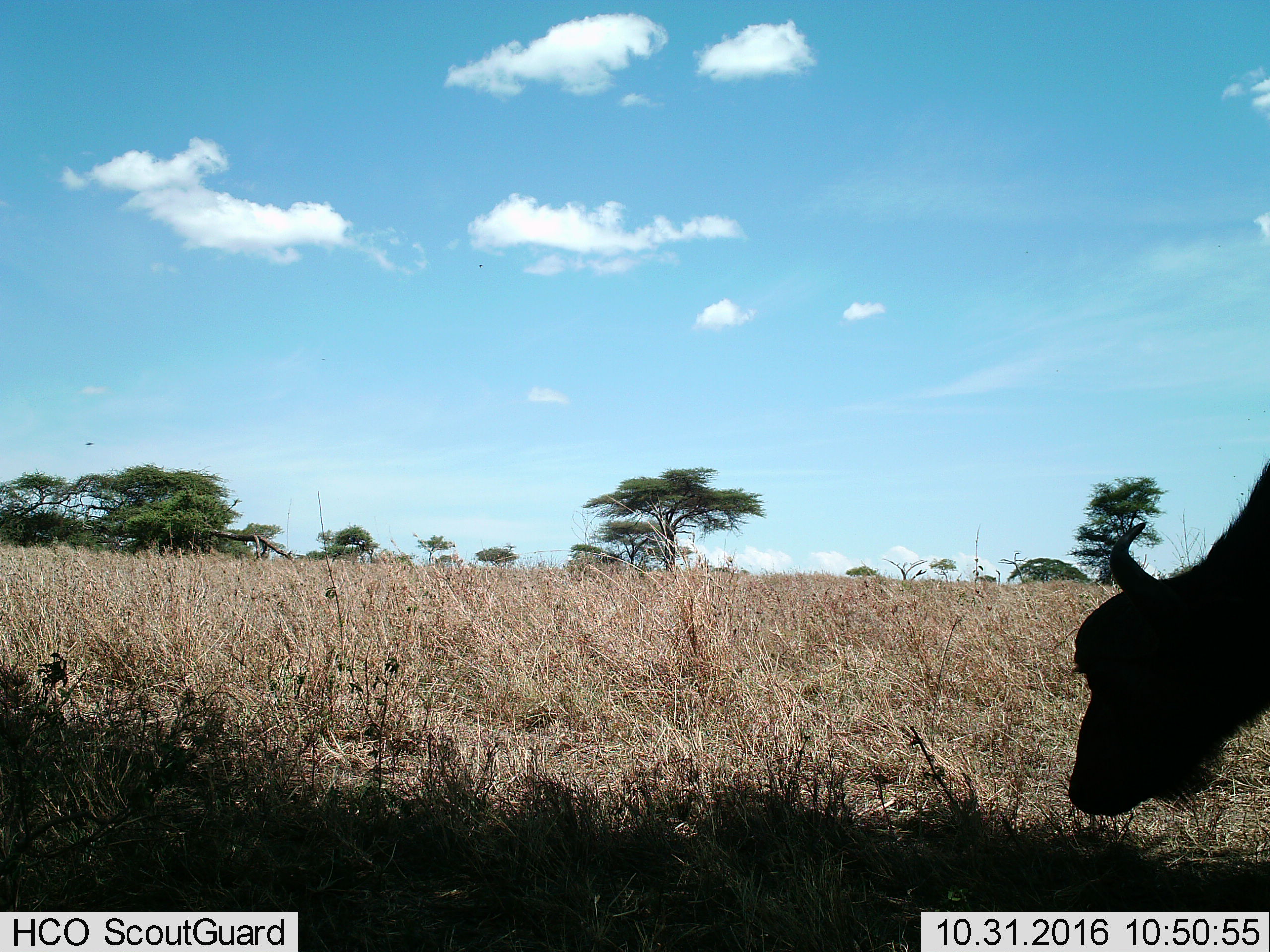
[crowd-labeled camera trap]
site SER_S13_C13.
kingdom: Animalia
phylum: Chordata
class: Mammalia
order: Artiodactyla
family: Bovidae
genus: Syncerus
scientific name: Syncerus caffer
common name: african buffalo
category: buffalo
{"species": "buffalo (african buffalo) (Syncerus caffer)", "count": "1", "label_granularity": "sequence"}